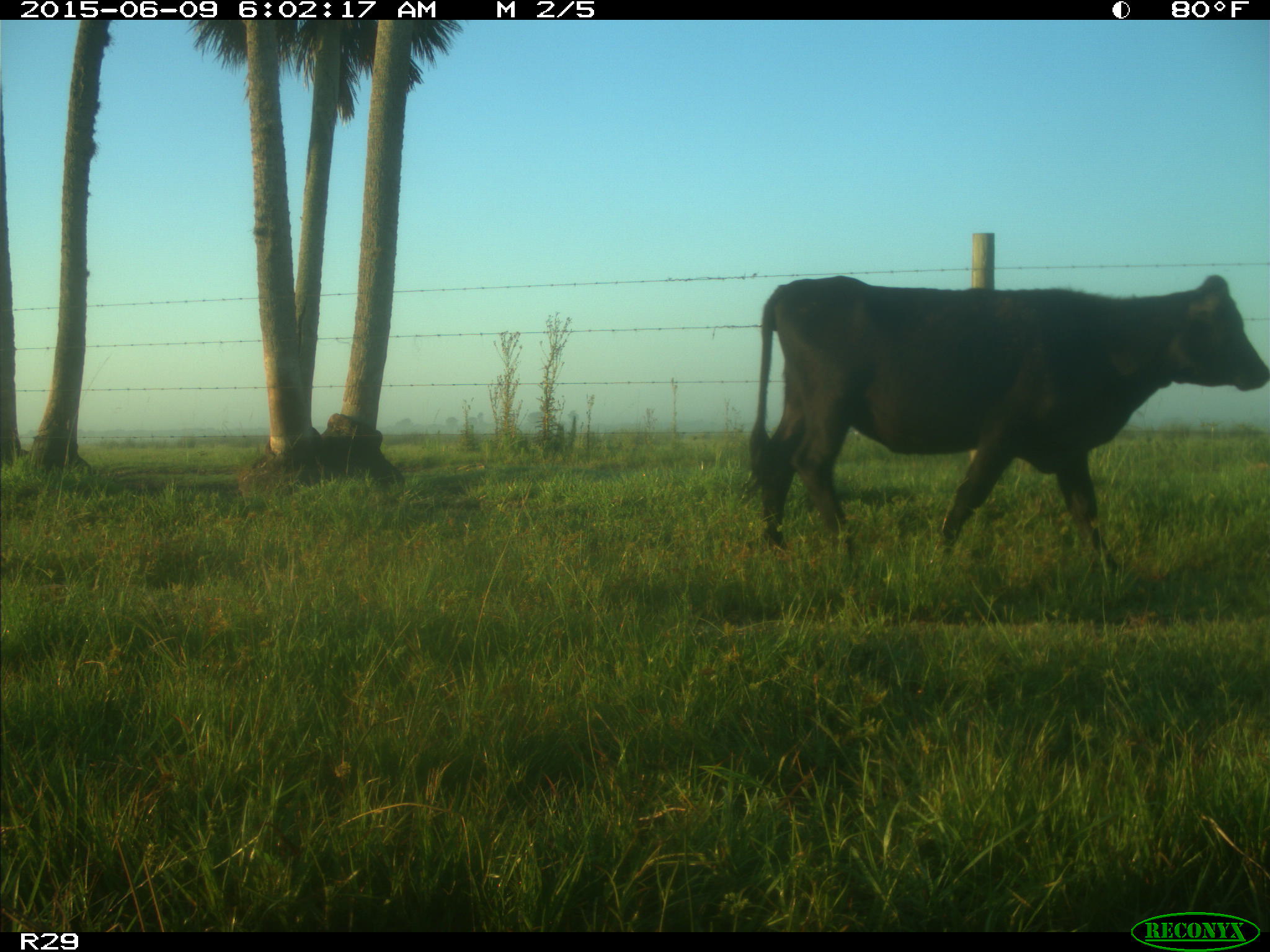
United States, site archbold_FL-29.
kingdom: Animalia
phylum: Chordata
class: Mammalia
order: Artiodactyla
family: Bovidae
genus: Bos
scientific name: Bos taurus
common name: domestic cow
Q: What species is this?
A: Bos taurus (domestic cow).